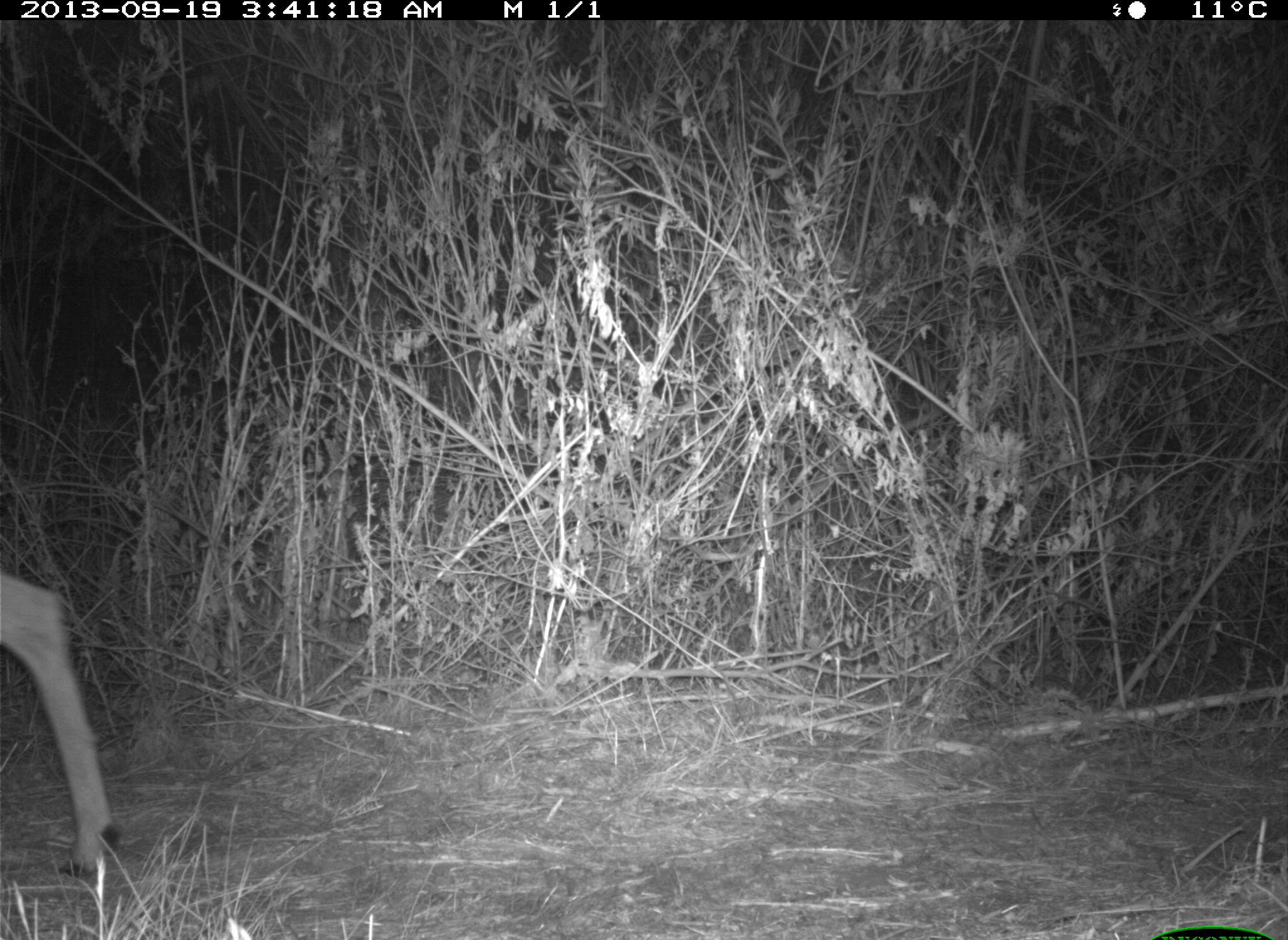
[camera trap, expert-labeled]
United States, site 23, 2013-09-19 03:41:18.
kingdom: Animalia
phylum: Chordata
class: Mammalia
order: Artiodactyla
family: Cervidae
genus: Odocoileus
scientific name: Odocoileus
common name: deer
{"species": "deer (Odocoileus)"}